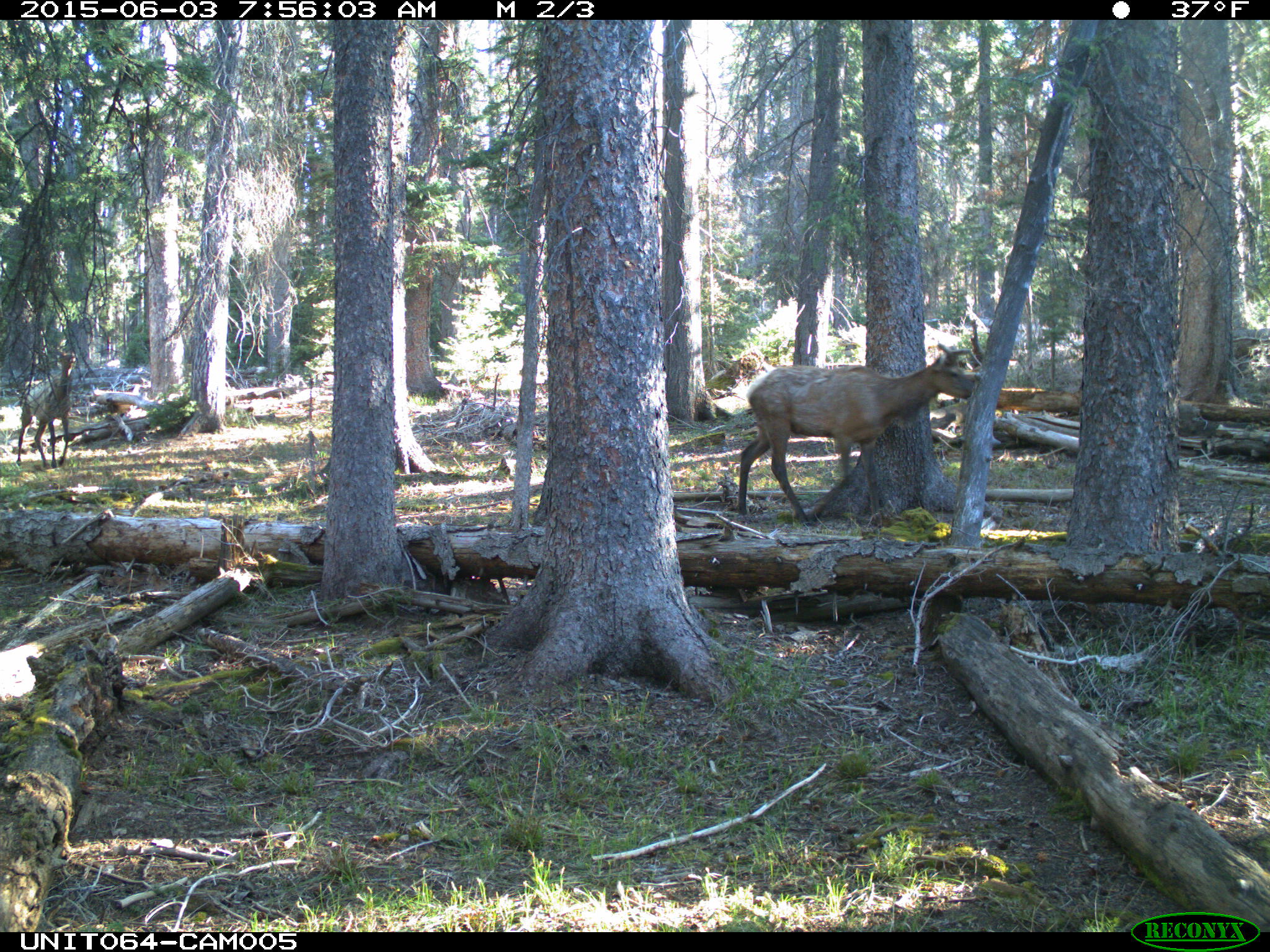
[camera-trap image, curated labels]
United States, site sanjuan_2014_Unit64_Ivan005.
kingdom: Animalia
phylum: Chordata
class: Mammalia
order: Artiodactyla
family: Cervidae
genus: Cervus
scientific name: Cervus elaphus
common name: red deer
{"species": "Cervus elaphus (red deer)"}